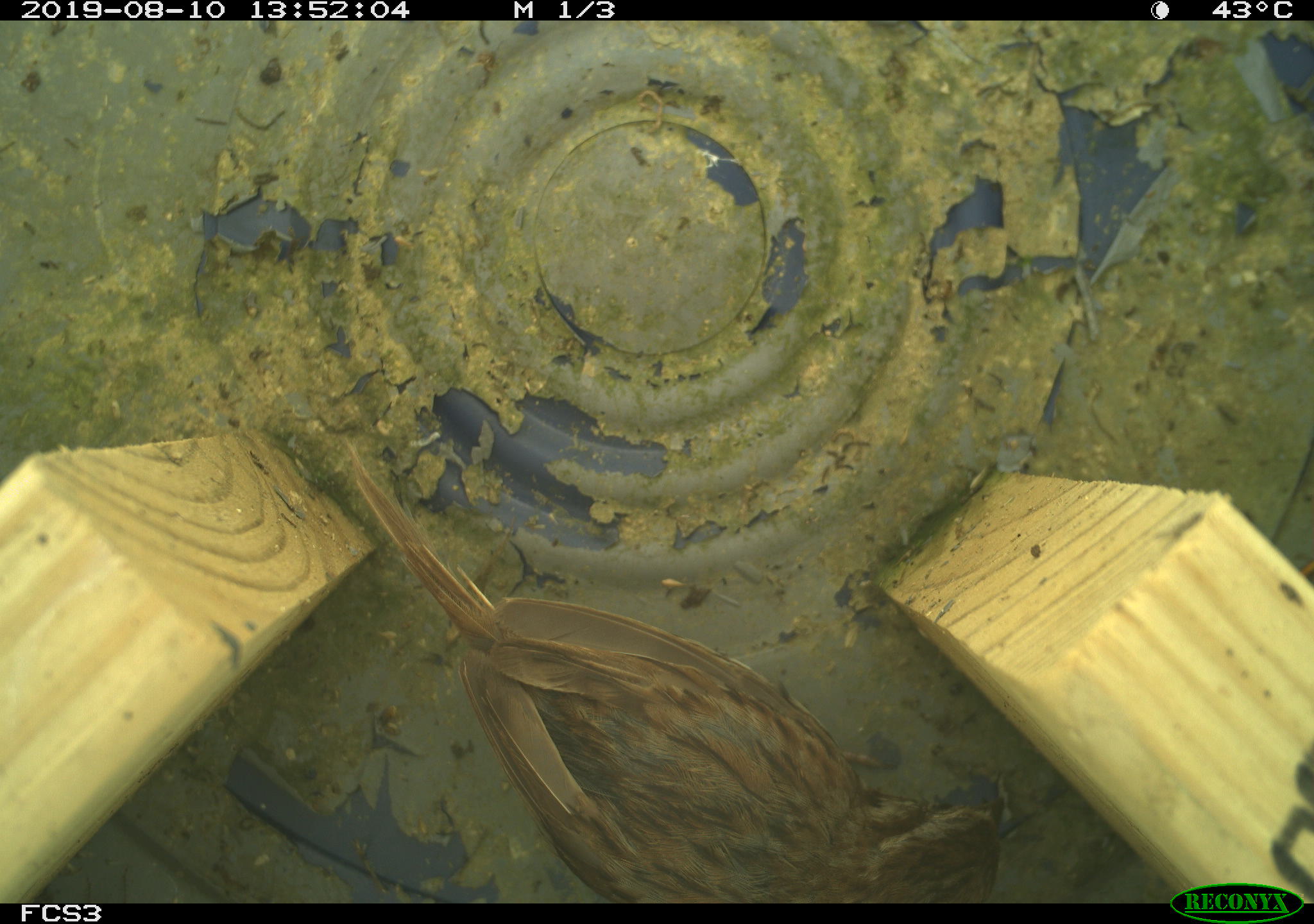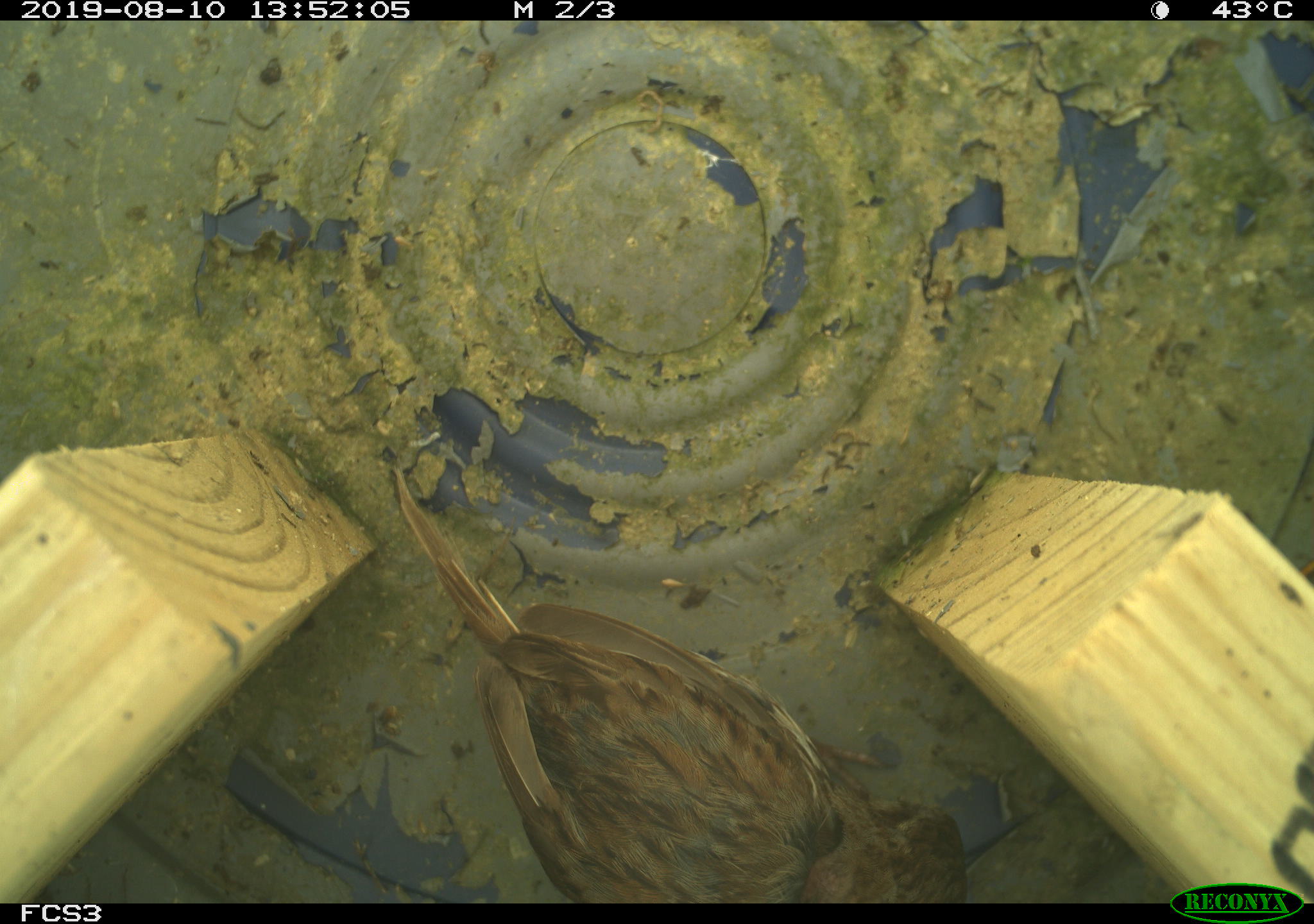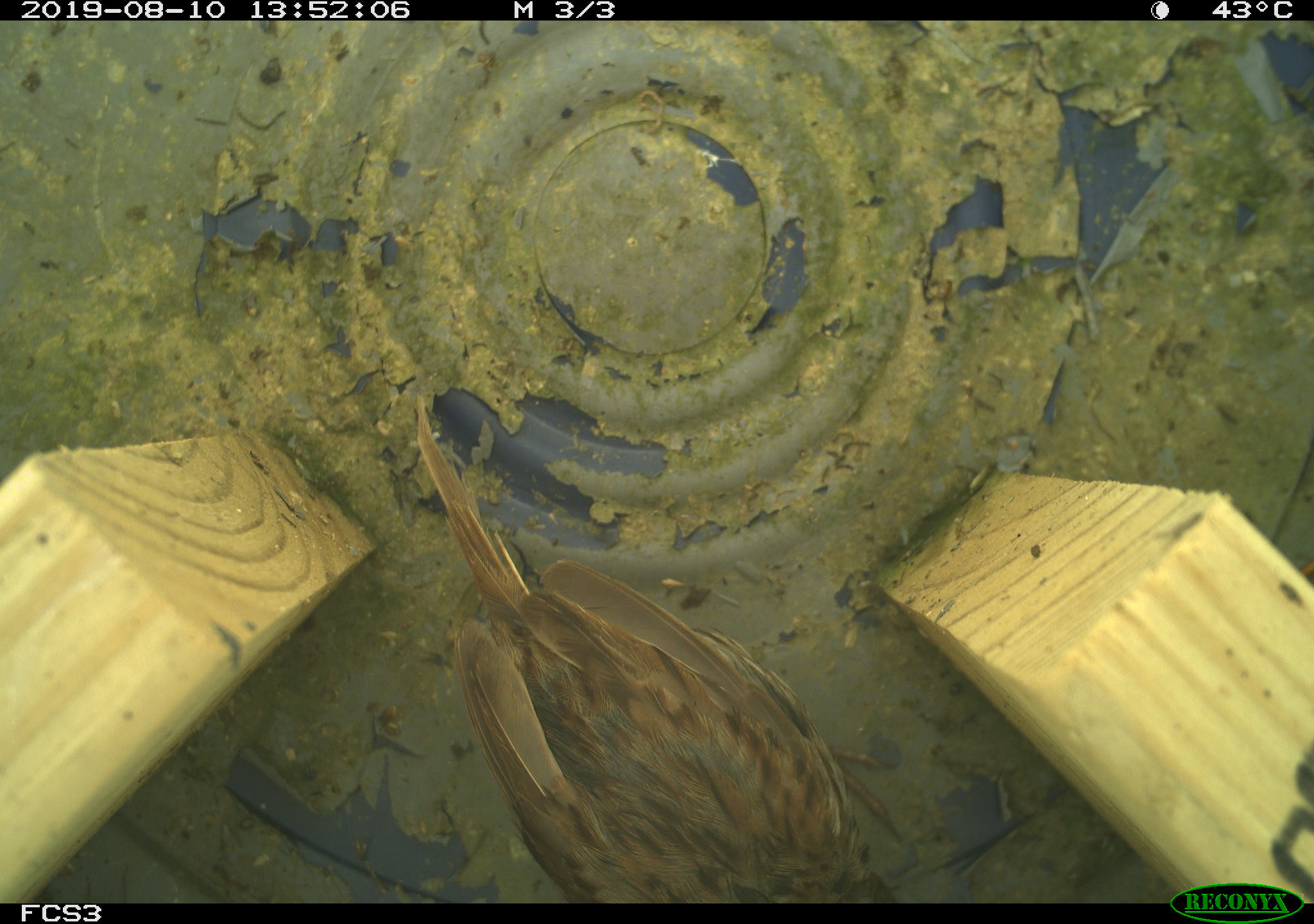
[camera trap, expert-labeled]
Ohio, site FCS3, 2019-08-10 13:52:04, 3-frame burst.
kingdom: Animalia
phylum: Chordata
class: Aves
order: Passeriformes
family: Passerellidae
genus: Melospiza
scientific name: Melospiza melodia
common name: song sparrow